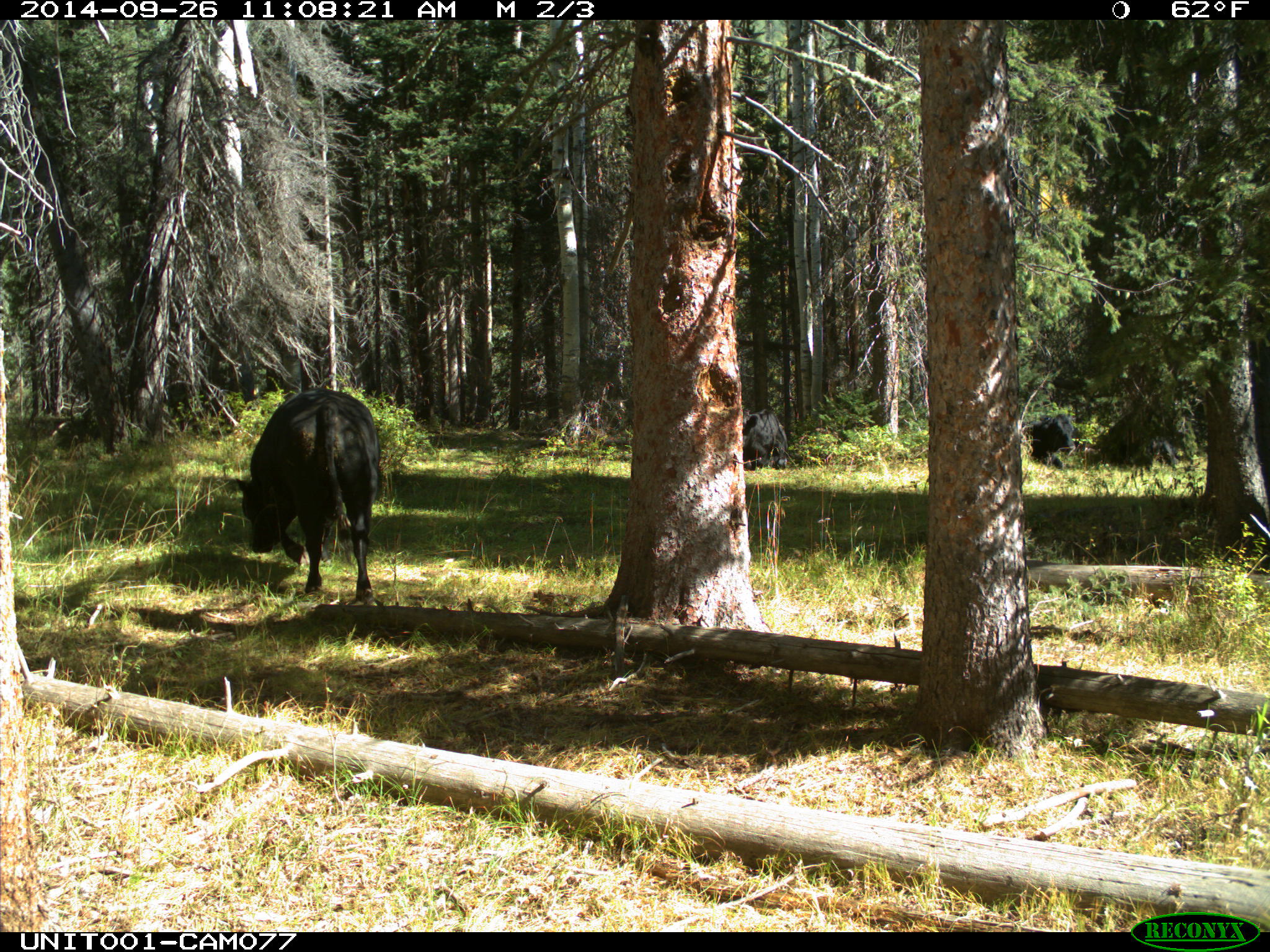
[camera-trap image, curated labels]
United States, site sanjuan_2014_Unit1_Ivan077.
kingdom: Animalia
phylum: Chordata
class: Mammalia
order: Artiodactyla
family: Bovidae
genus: Bos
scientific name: Bos taurus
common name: domestic cow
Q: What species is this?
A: Bos taurus (domestic cow).